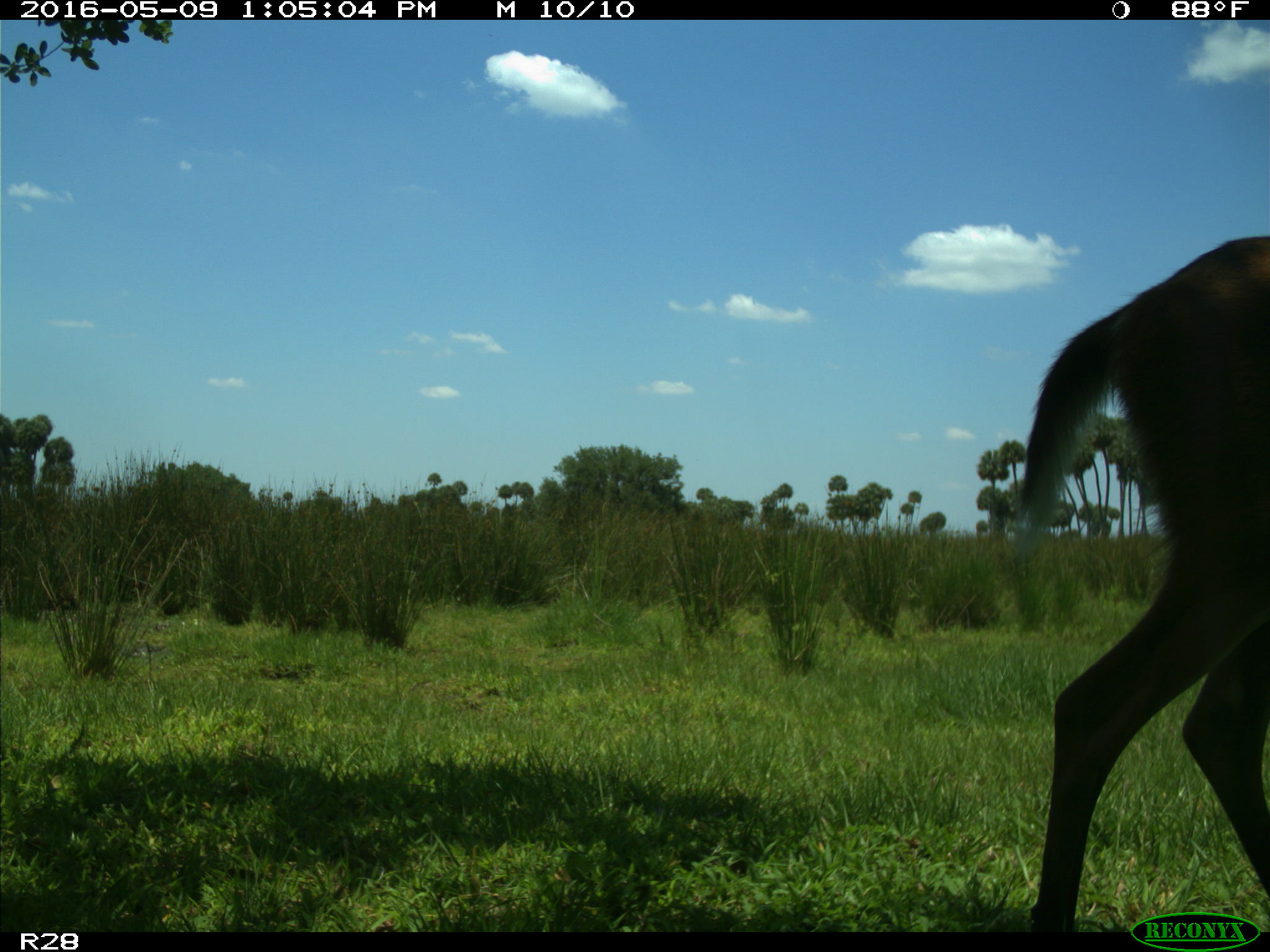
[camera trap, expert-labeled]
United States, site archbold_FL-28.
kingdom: Animalia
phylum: Chordata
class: Mammalia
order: Artiodactyla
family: Cervidae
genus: Odocoileus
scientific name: Odocoileus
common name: deer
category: unidentified deer